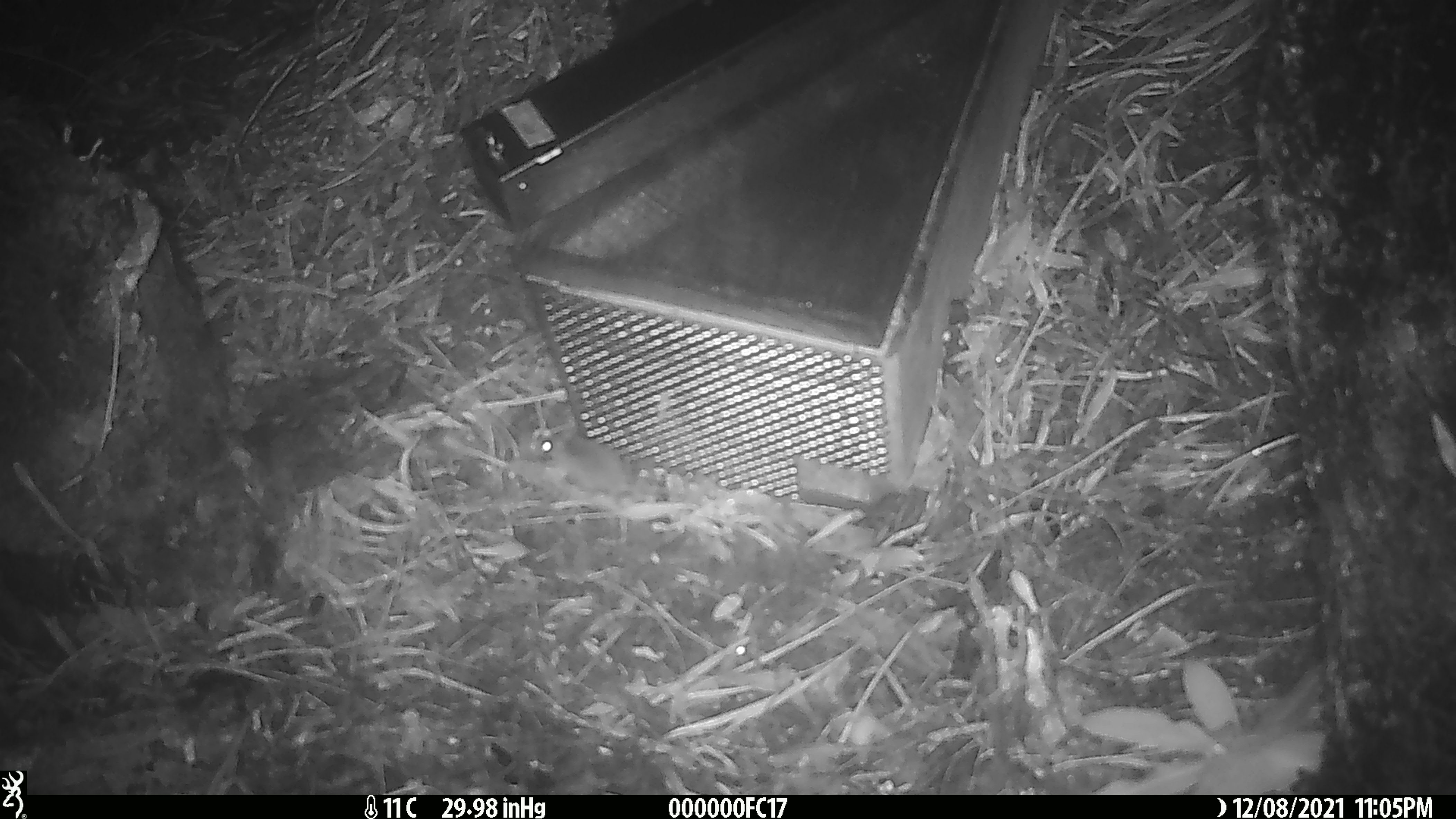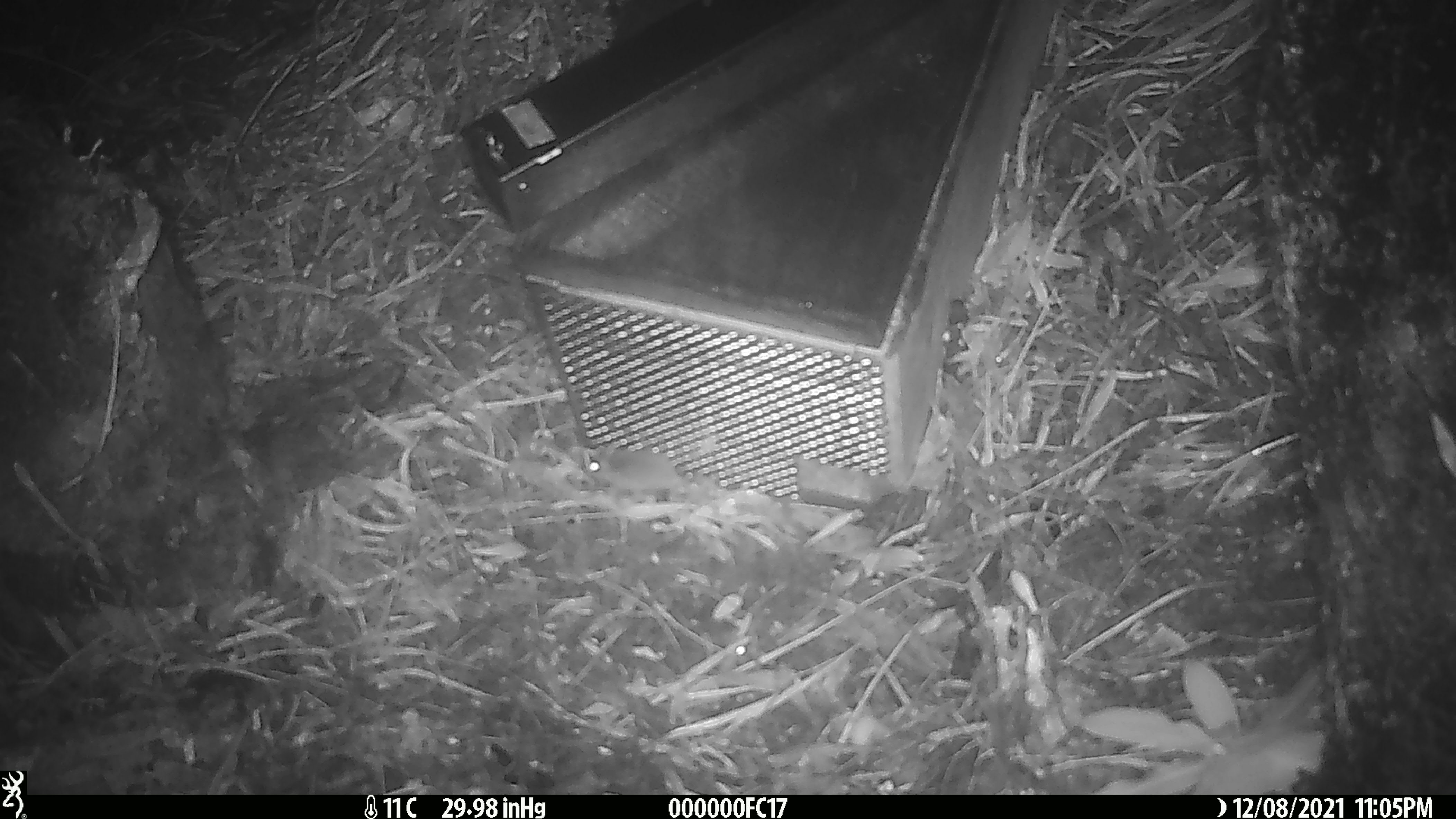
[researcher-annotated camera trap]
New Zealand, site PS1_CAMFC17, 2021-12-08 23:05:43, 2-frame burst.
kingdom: Animalia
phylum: Chordata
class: Mammalia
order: Rodentia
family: Muridae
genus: Mus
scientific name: Mus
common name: mouse